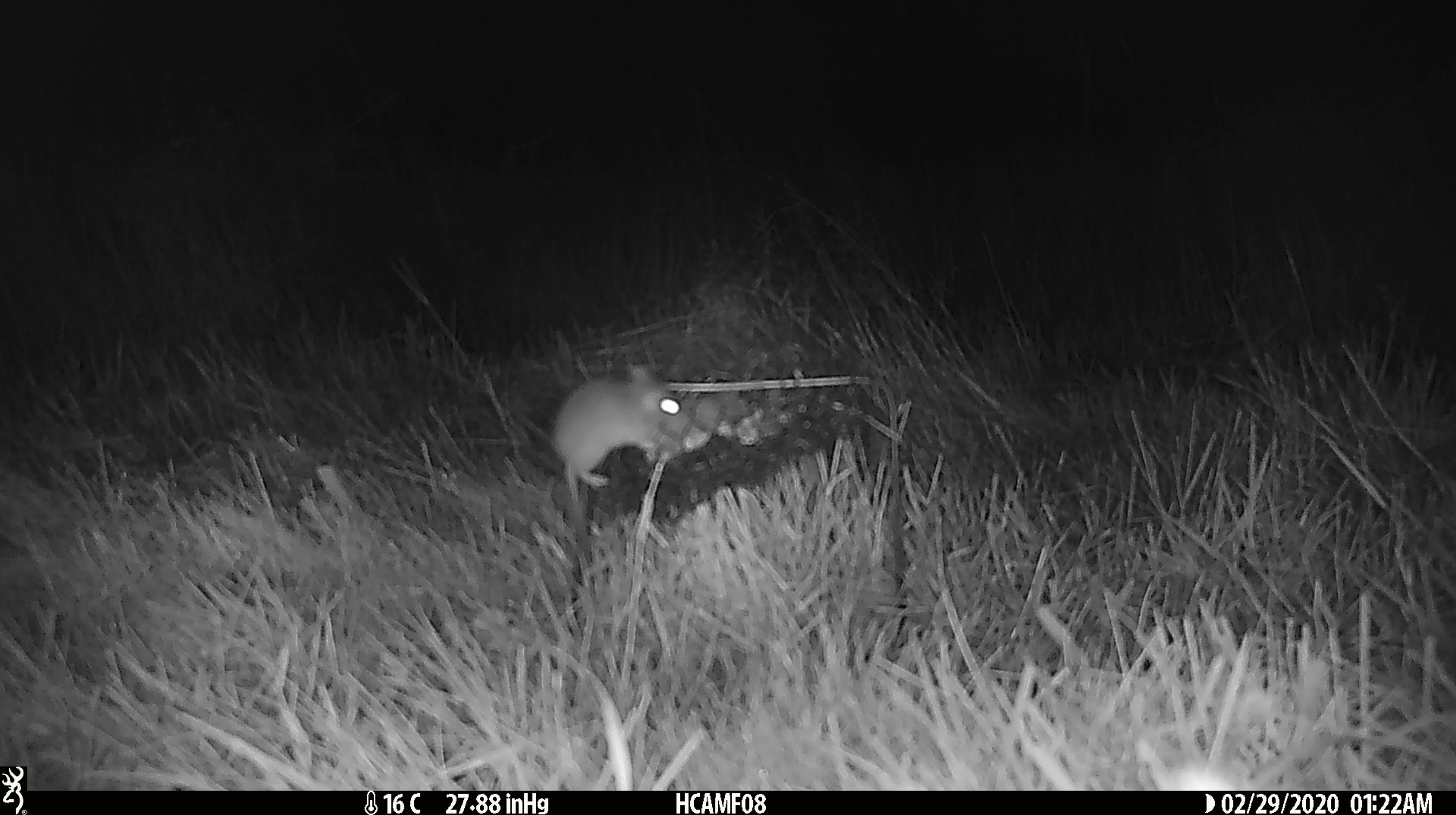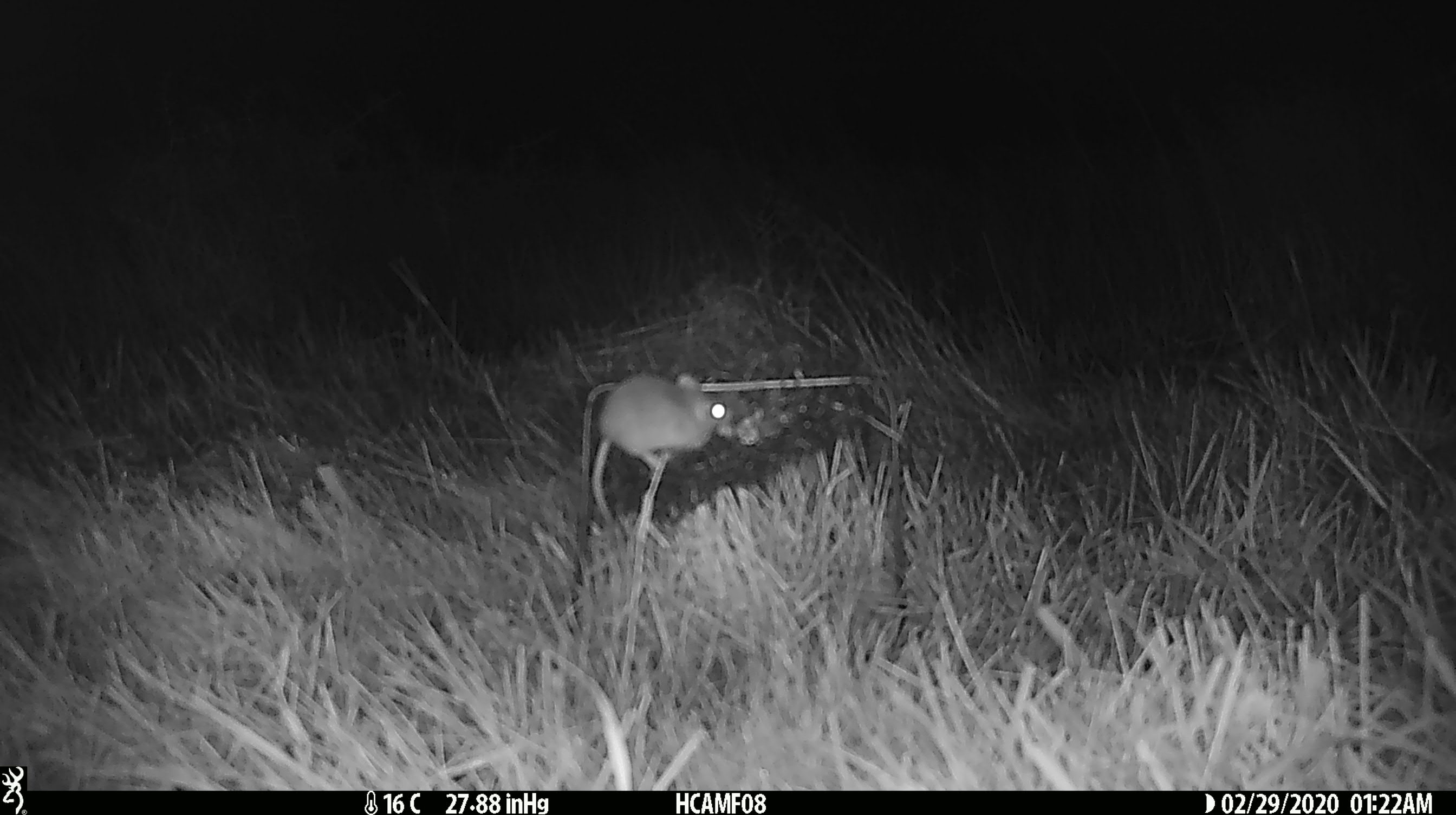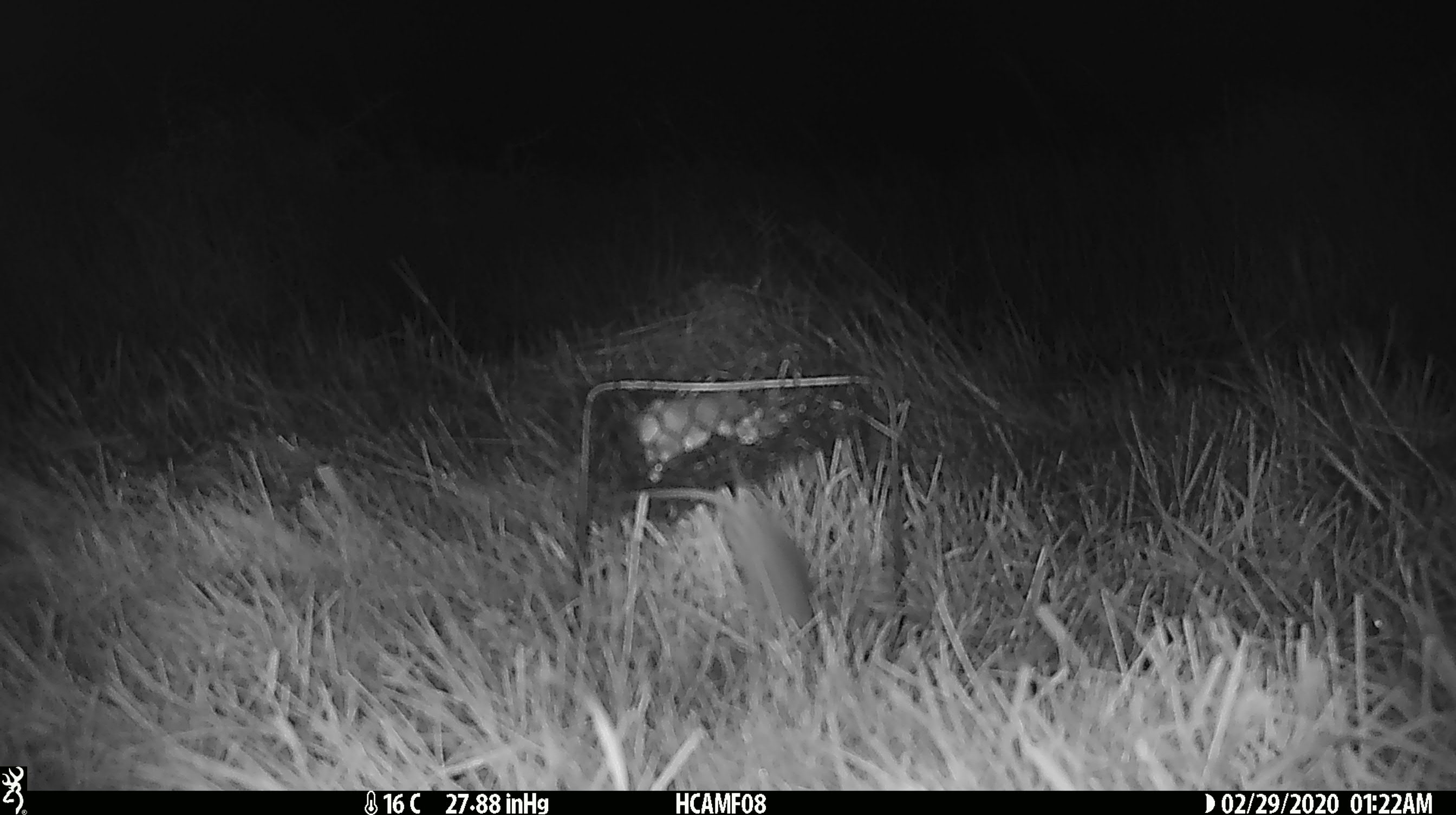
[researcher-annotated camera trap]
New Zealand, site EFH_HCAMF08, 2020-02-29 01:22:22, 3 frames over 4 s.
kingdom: Animalia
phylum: Chordata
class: Mammalia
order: Rodentia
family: Muridae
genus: Mus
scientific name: Mus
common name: mouse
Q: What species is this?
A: Mouse (Mus).